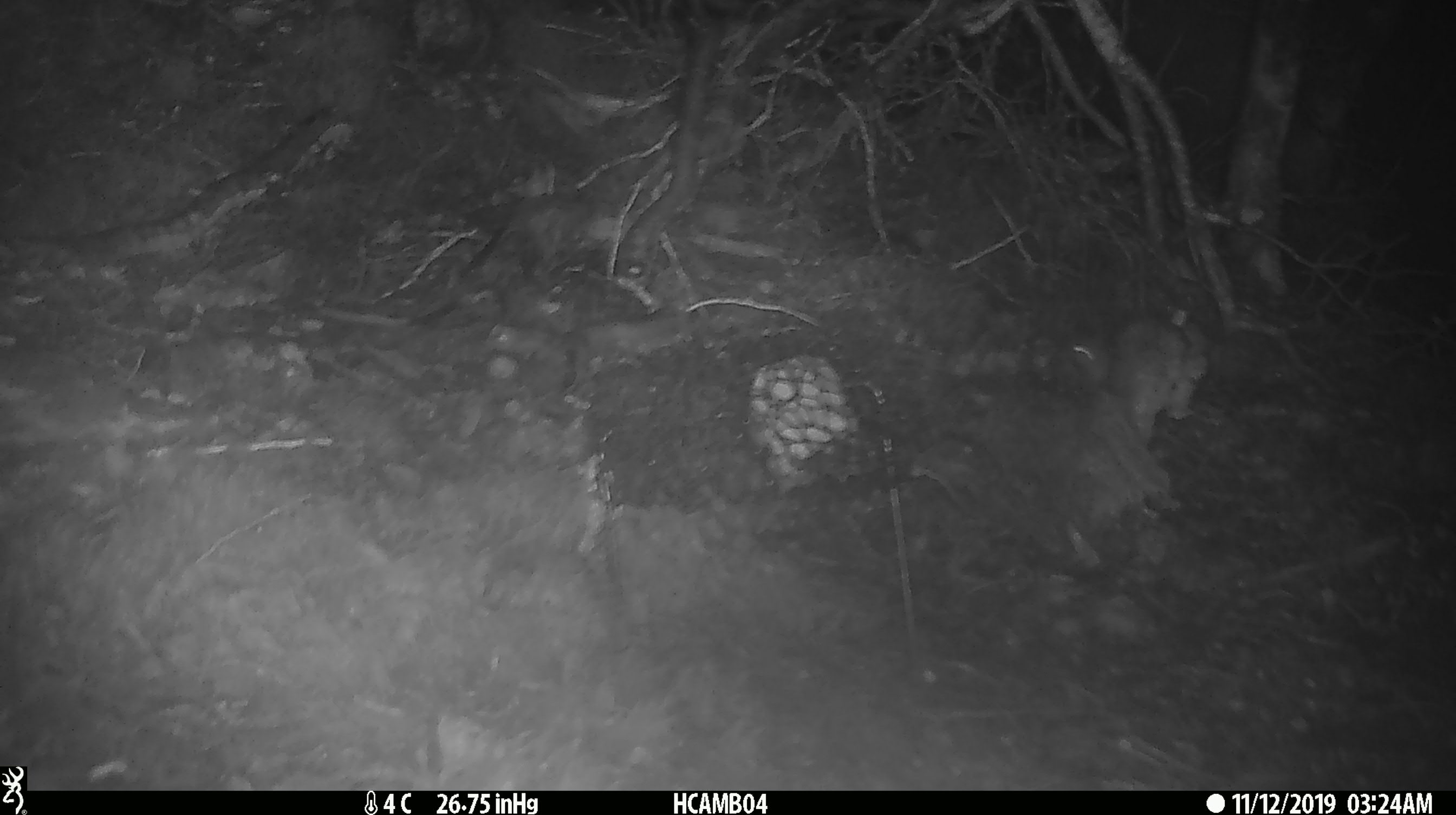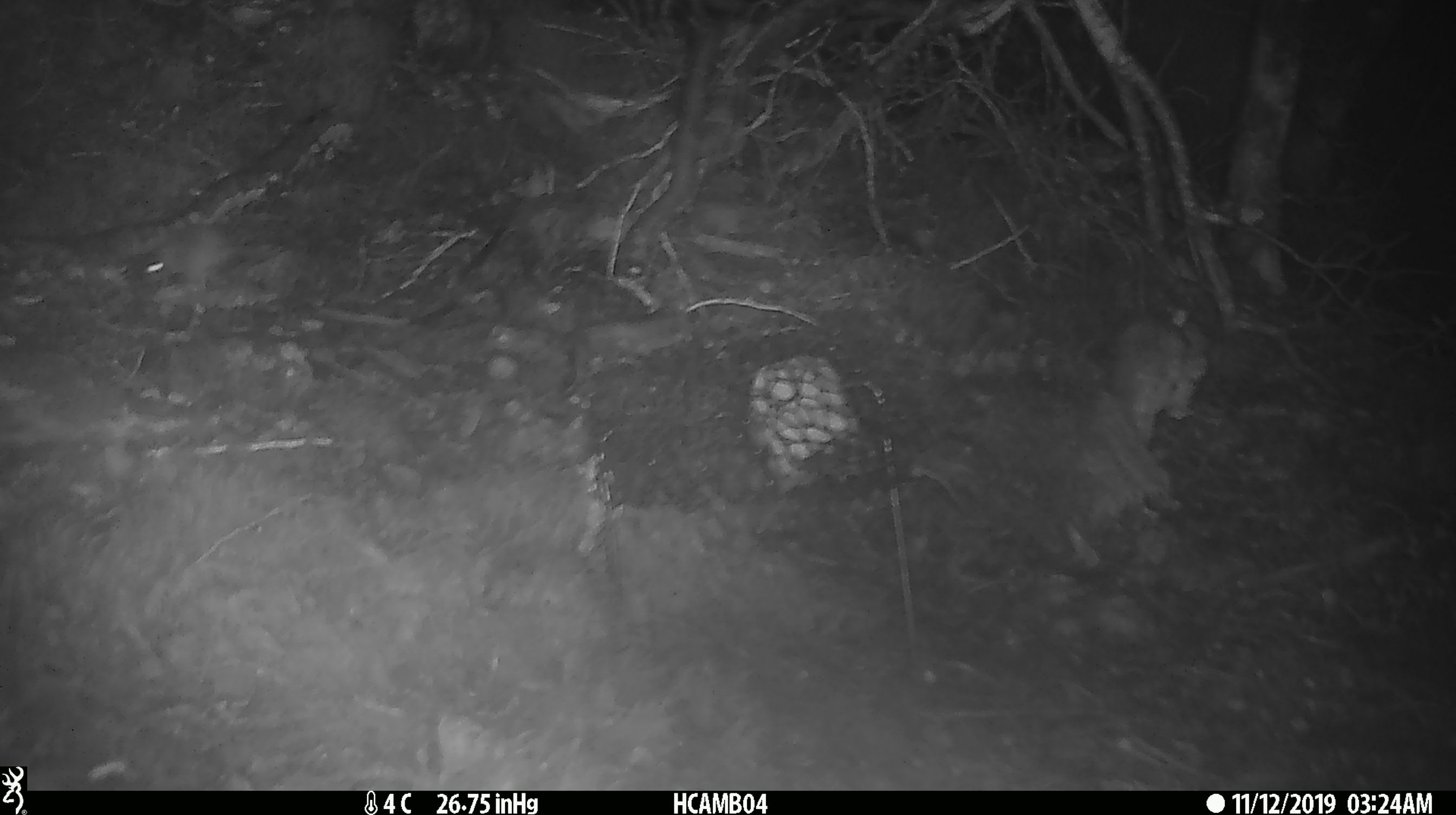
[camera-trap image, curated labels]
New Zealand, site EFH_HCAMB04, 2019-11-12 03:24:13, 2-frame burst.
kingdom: Animalia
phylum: Chordata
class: Mammalia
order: Rodentia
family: Muridae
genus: Mus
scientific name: Mus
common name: mouse